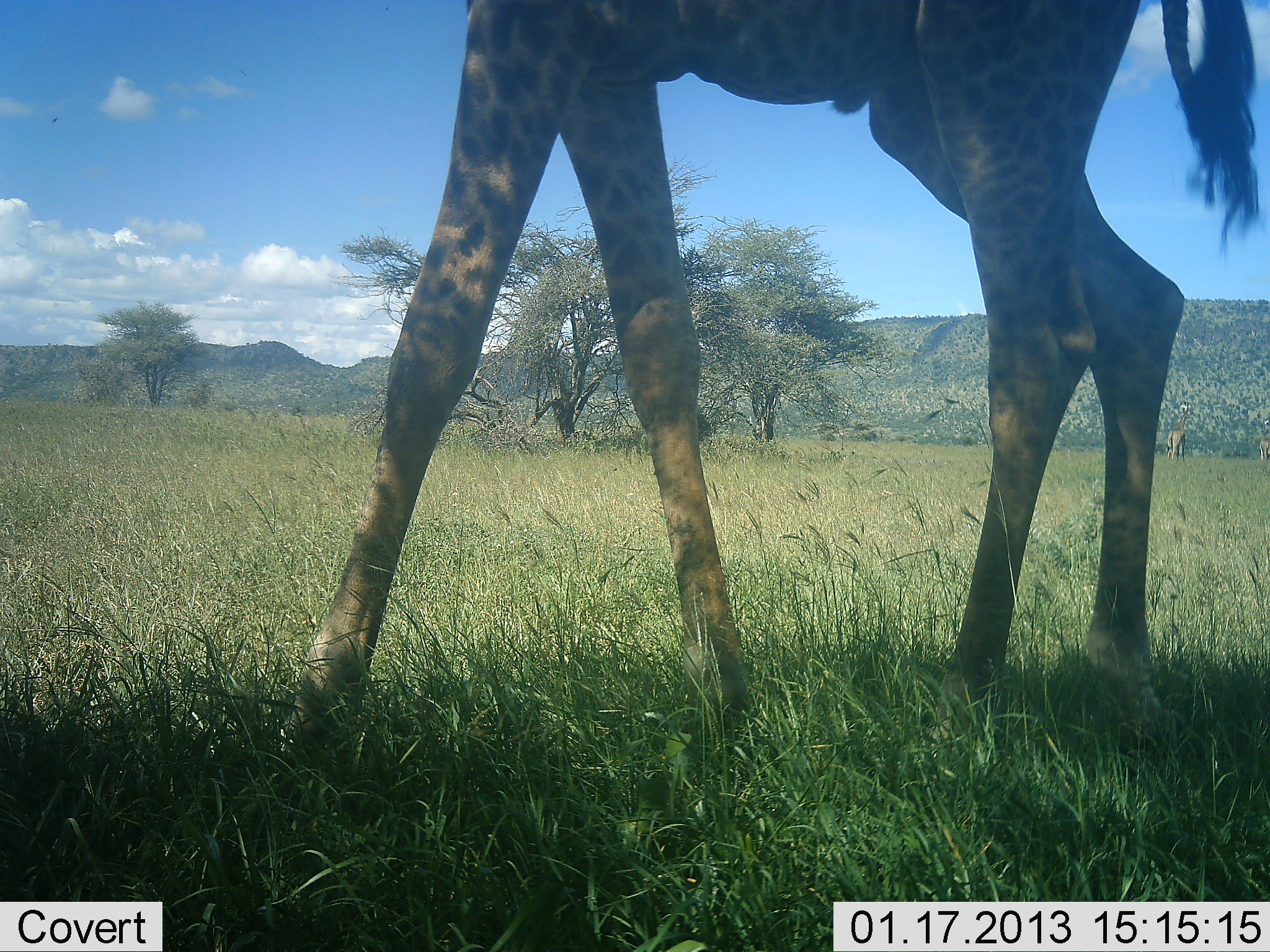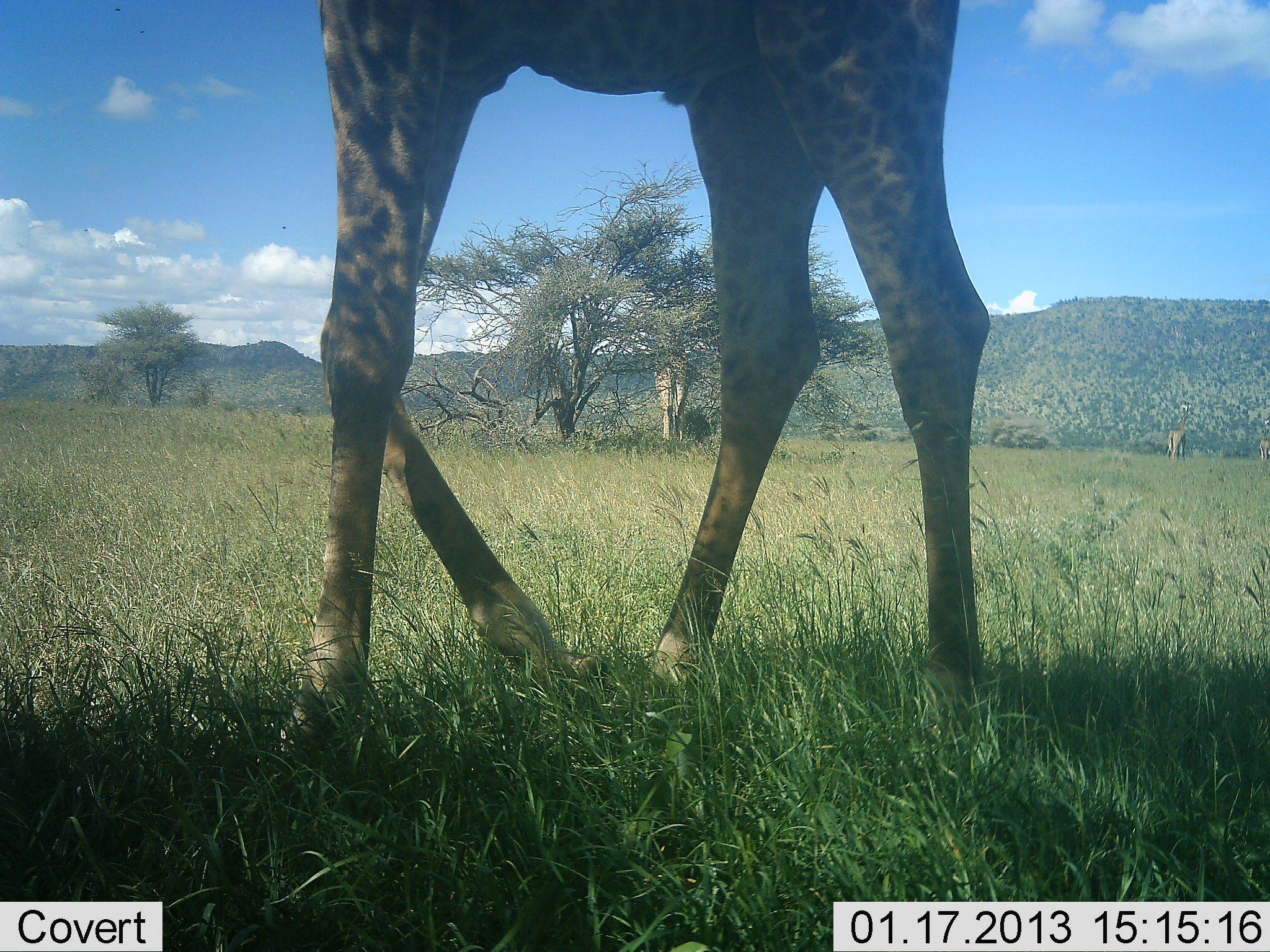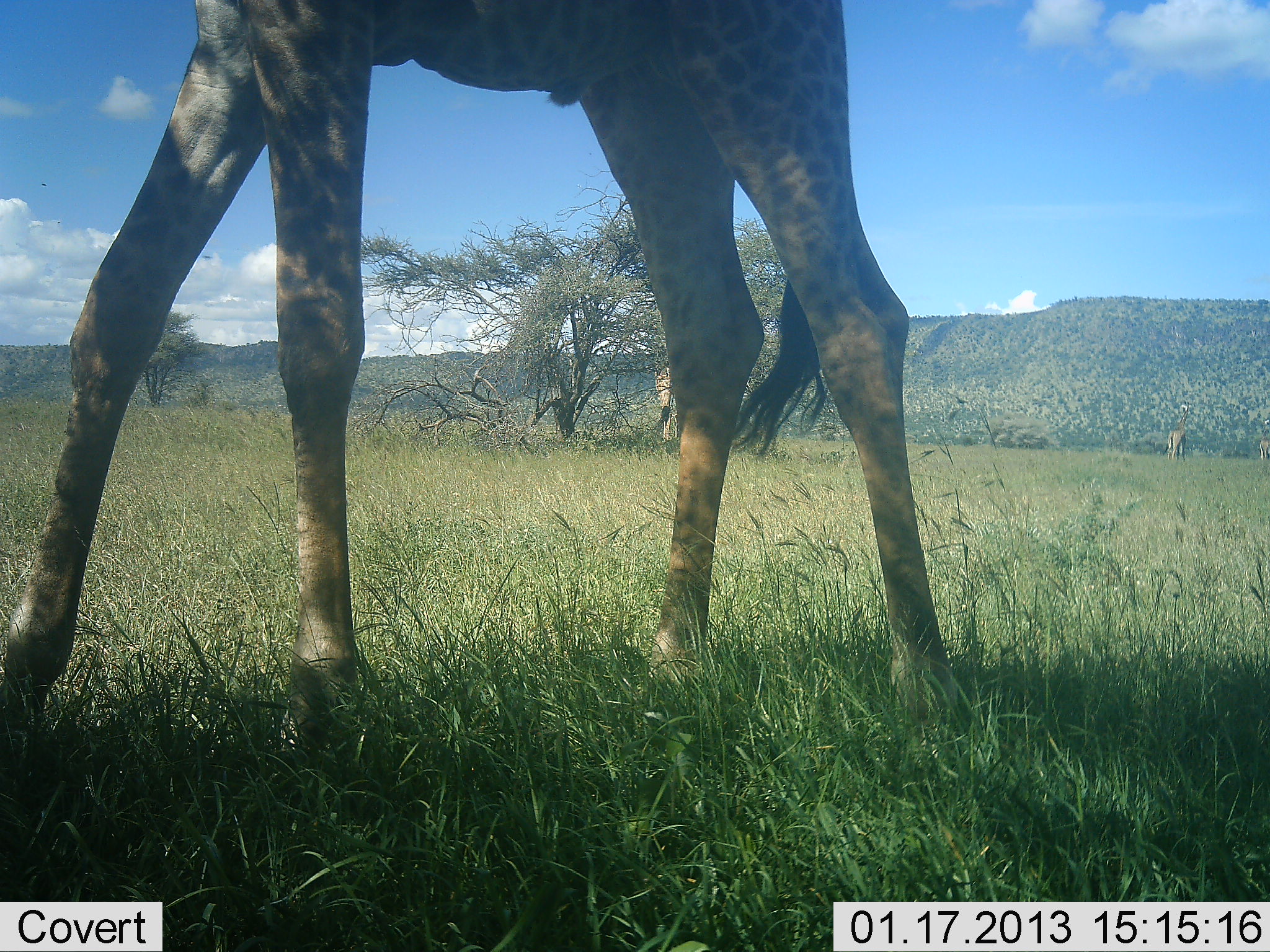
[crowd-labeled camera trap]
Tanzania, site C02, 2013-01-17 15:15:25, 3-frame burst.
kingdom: Animalia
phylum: Chordata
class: Mammalia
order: Artiodactyla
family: Giraffidae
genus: Giraffa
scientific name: Giraffa camelopardalis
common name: giraffe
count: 1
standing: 43%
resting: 0%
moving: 81%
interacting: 0%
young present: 0%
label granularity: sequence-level